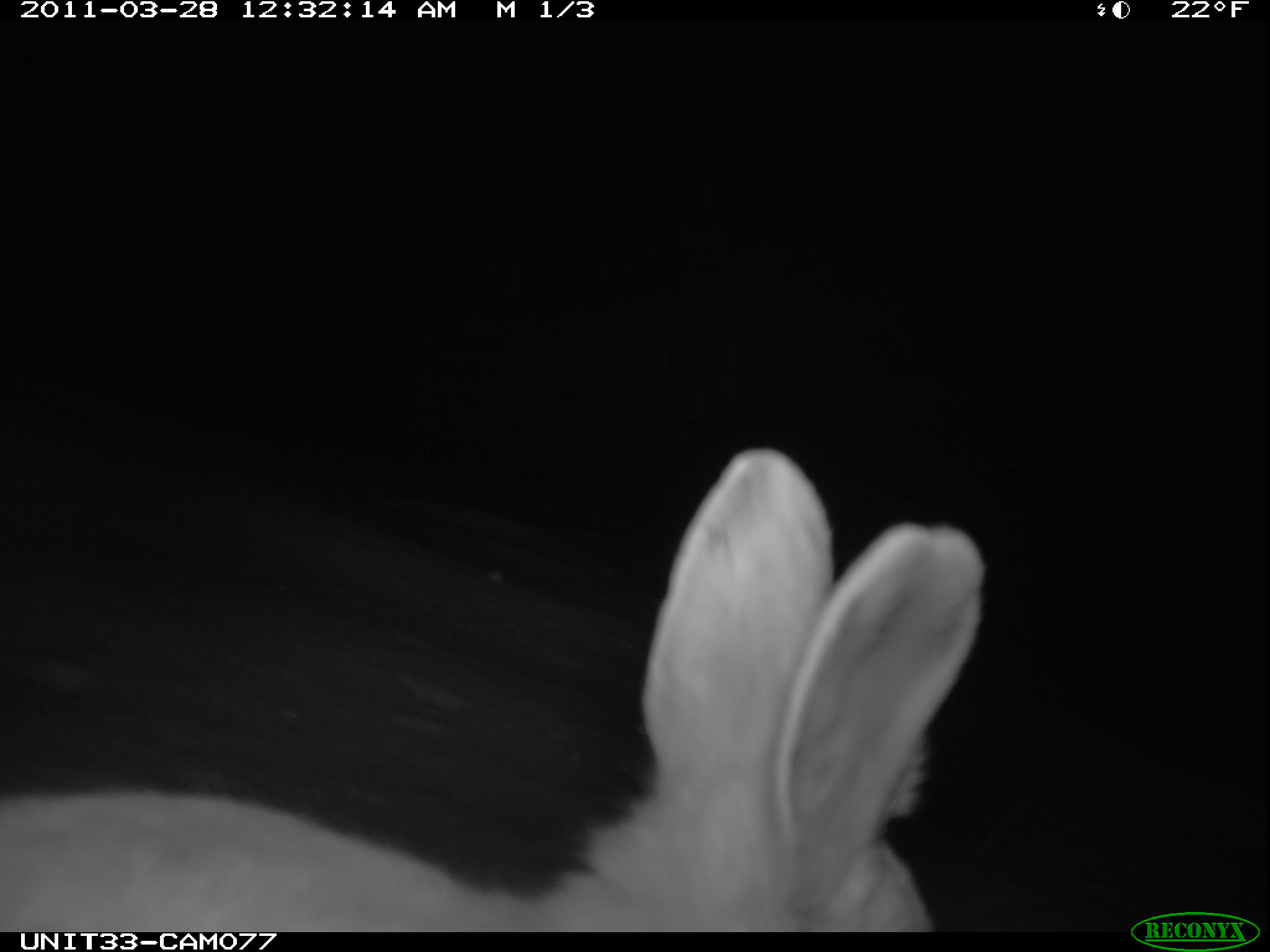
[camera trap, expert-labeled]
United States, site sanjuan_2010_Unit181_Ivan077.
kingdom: Animalia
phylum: Chordata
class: Mammalia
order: Lagomorpha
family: Leporidae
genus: Lepus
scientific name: Lepus americanus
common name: snowshoe hare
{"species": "Lepus americanus (snowshoe hare)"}